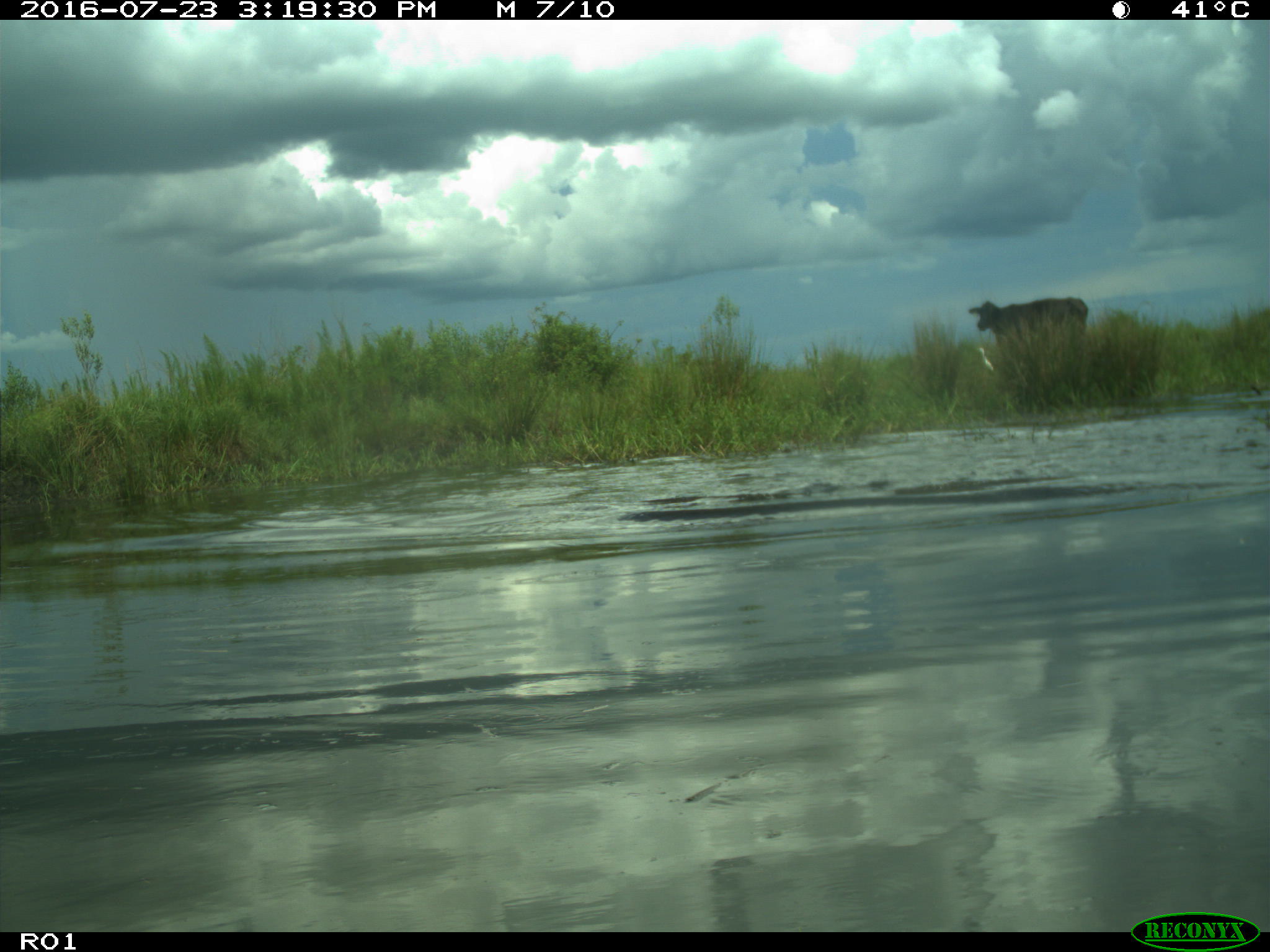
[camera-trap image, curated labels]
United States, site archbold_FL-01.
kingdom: Animalia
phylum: Chordata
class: Mammalia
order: Artiodactyla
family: Bovidae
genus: Bos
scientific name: Bos taurus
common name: domestic cow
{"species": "Bos taurus (domestic cow)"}